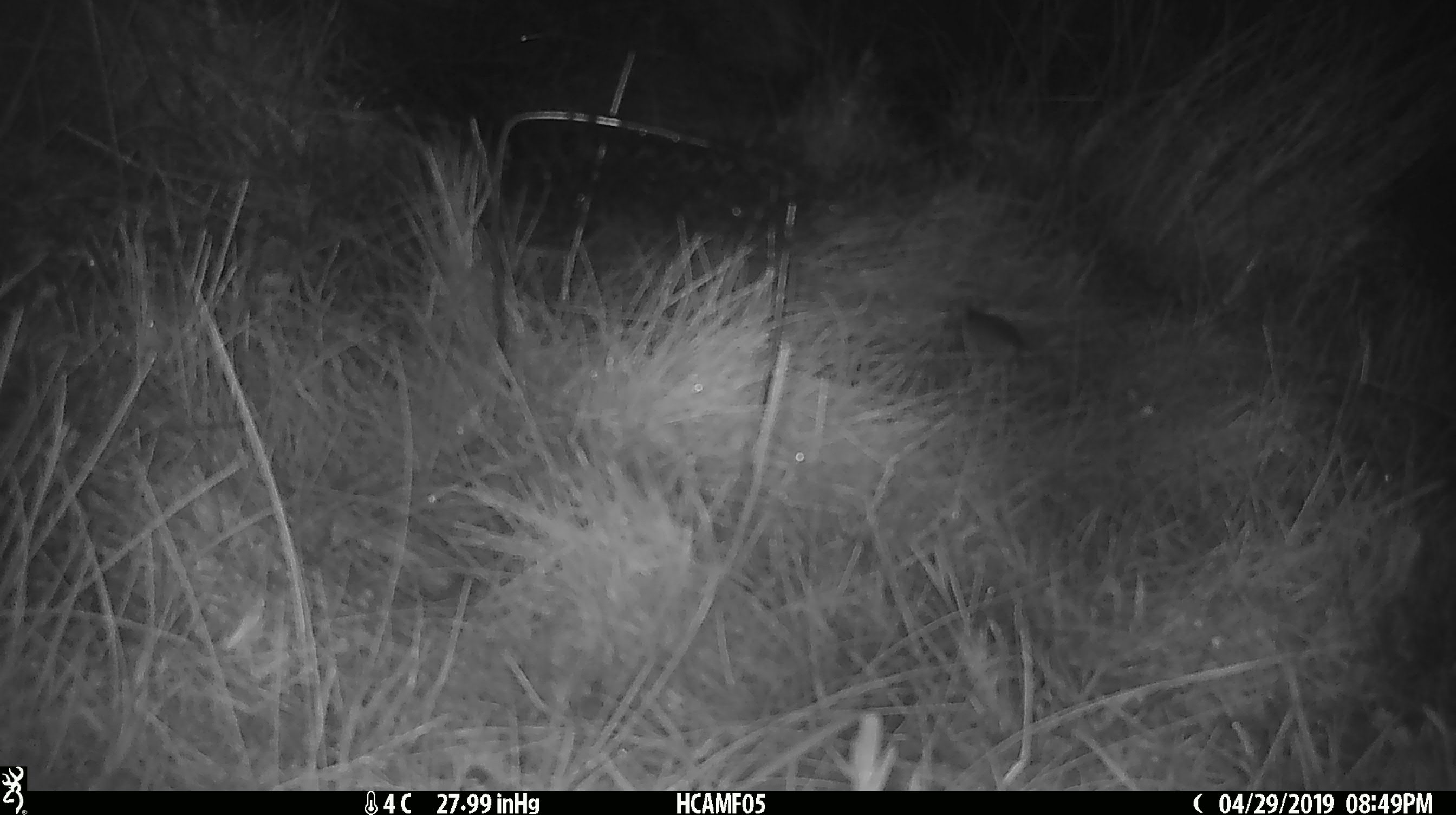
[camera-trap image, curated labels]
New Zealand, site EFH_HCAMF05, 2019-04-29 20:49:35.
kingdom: Animalia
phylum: Chordata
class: Mammalia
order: Rodentia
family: Muridae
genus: Mus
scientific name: Mus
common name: mouse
Mouse (Mus).